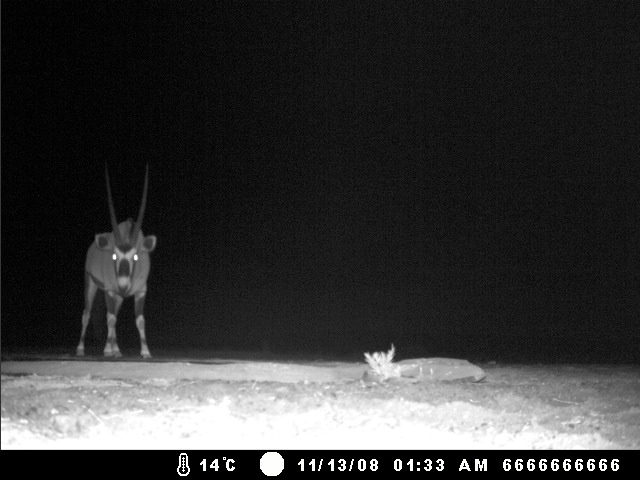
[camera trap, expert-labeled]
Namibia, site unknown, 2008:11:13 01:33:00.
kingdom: Animalia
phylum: Chordata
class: Mammalia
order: Artiodactyla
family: Bovidae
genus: Oryx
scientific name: Oryx gazella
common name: gemsbok